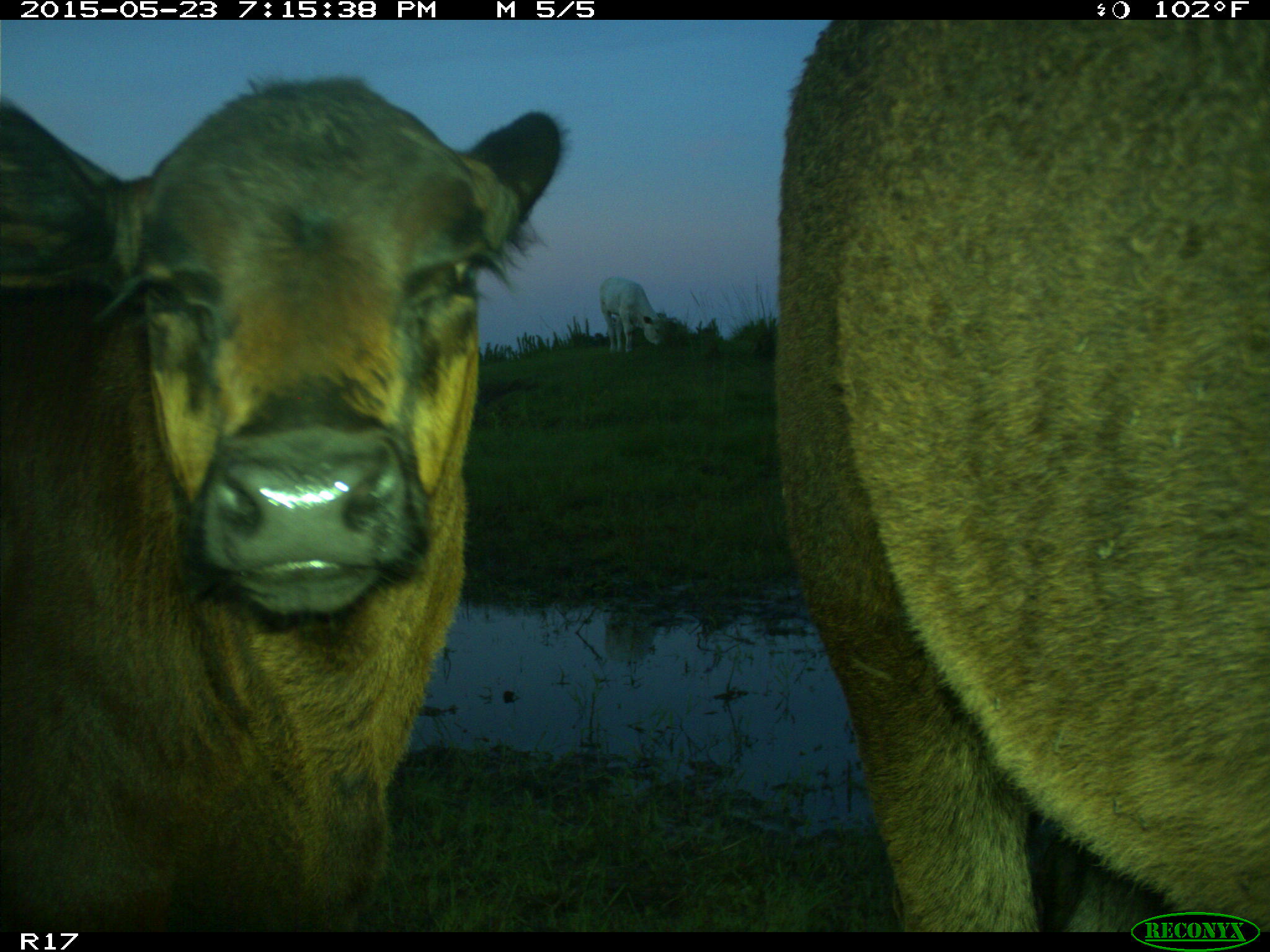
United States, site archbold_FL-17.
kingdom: Animalia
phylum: Chordata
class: Mammalia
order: Artiodactyla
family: Bovidae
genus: Bos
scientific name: Bos taurus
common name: domestic cow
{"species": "Bos taurus (domestic cow)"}